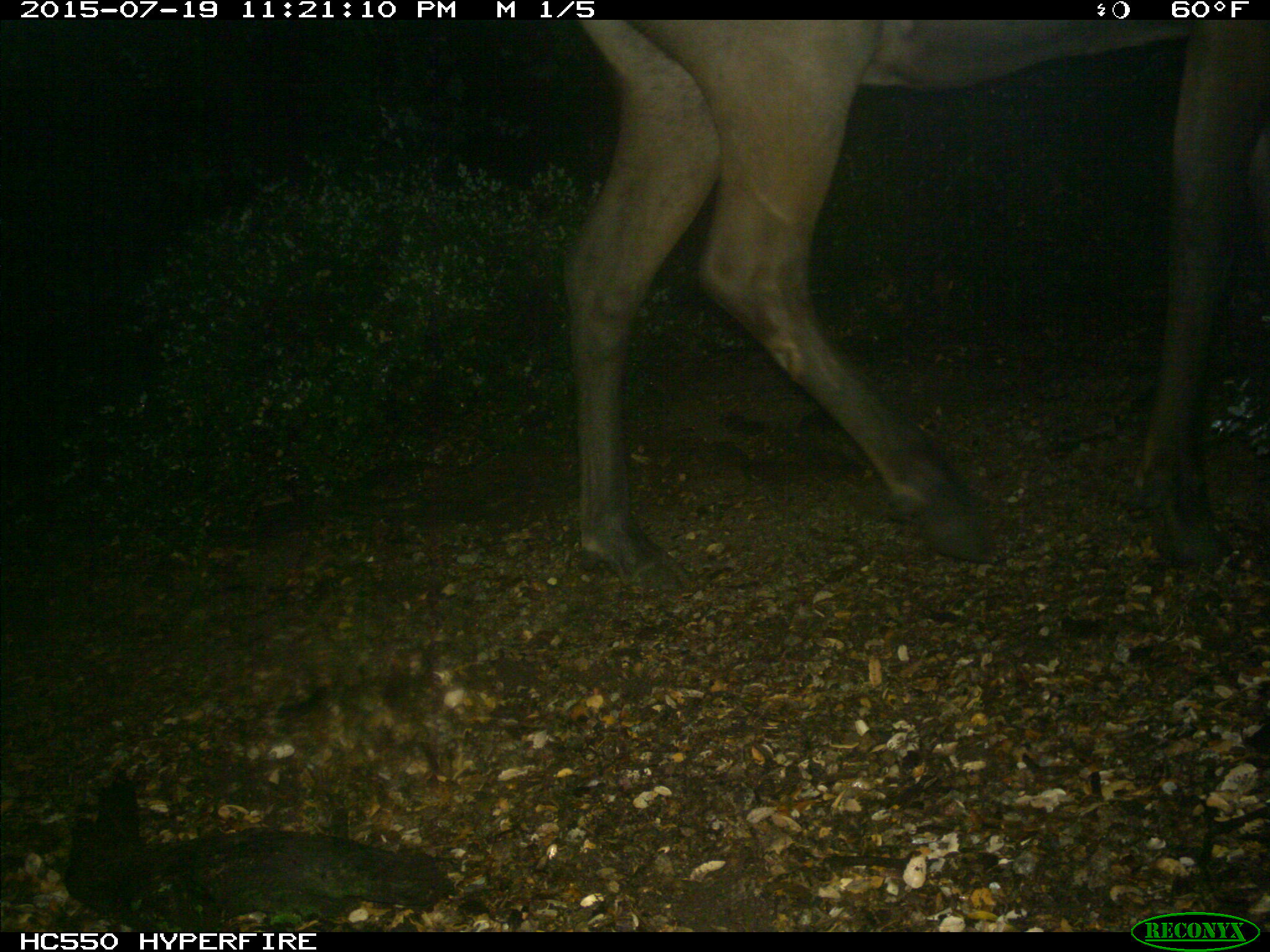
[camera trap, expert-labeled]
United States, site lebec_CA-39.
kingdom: Animalia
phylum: Chordata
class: Mammalia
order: Artiodactyla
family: Cervidae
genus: Cervus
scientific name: Cervus canadensis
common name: elk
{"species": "Cervus canadensis (elk)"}